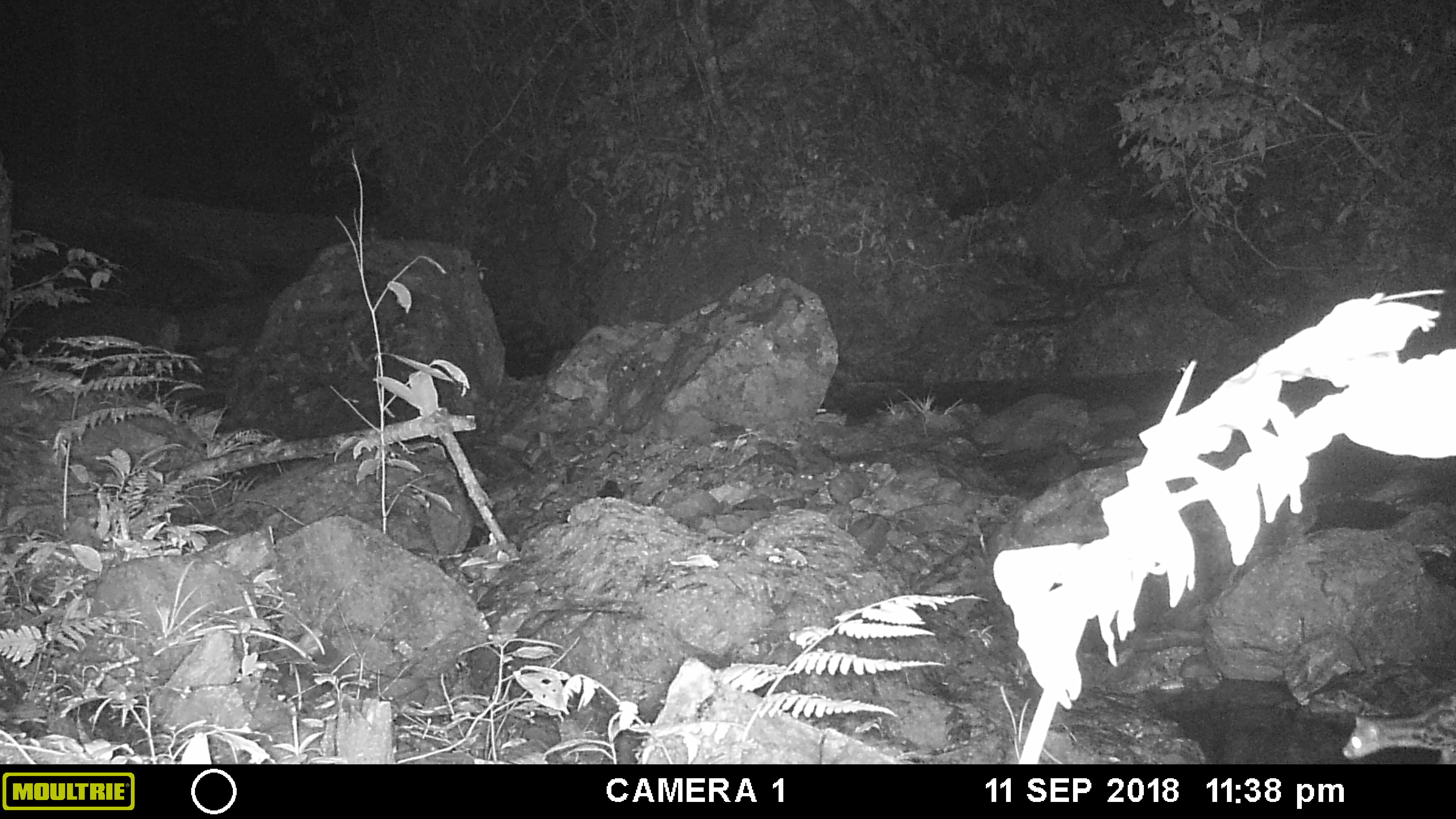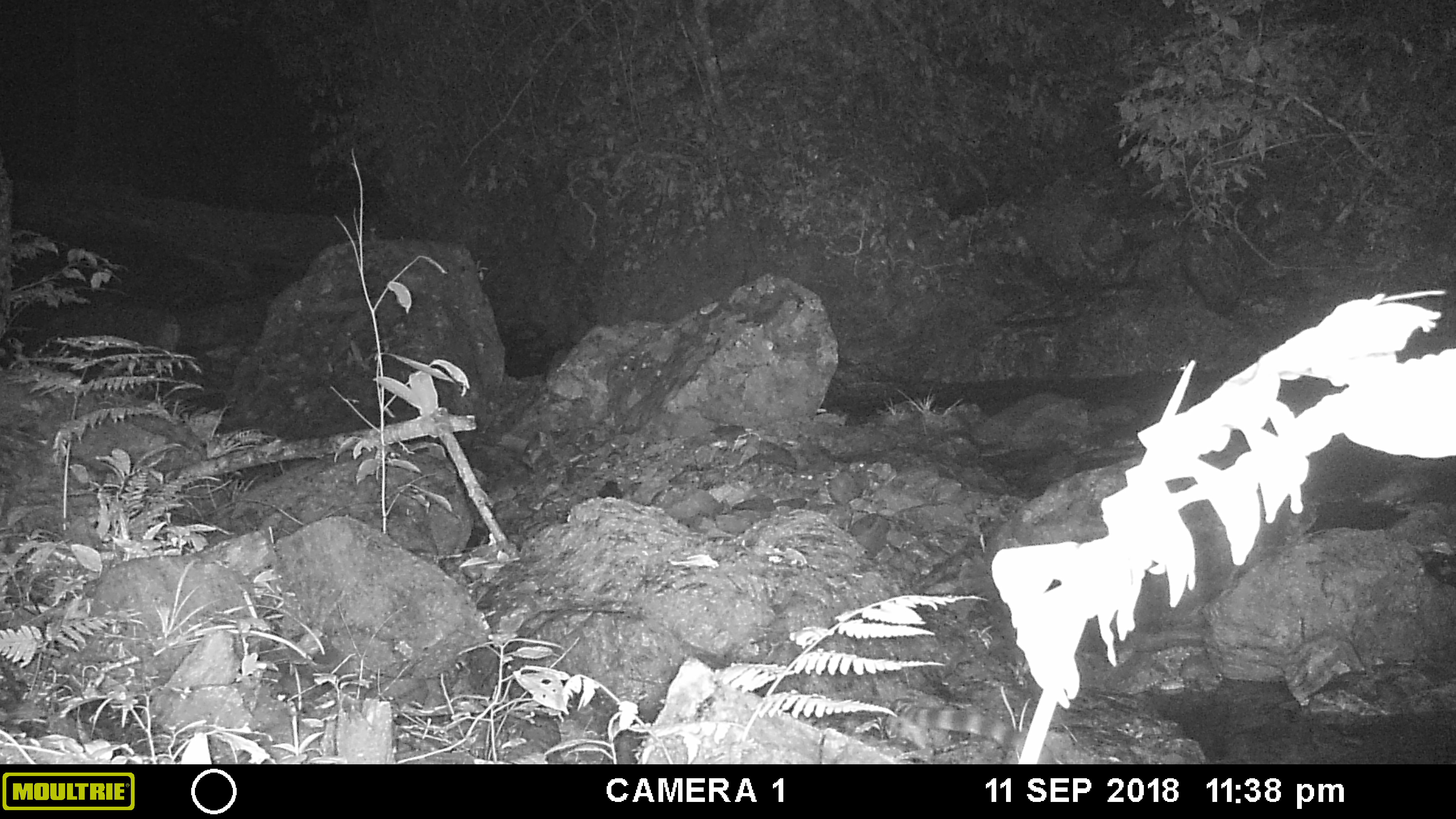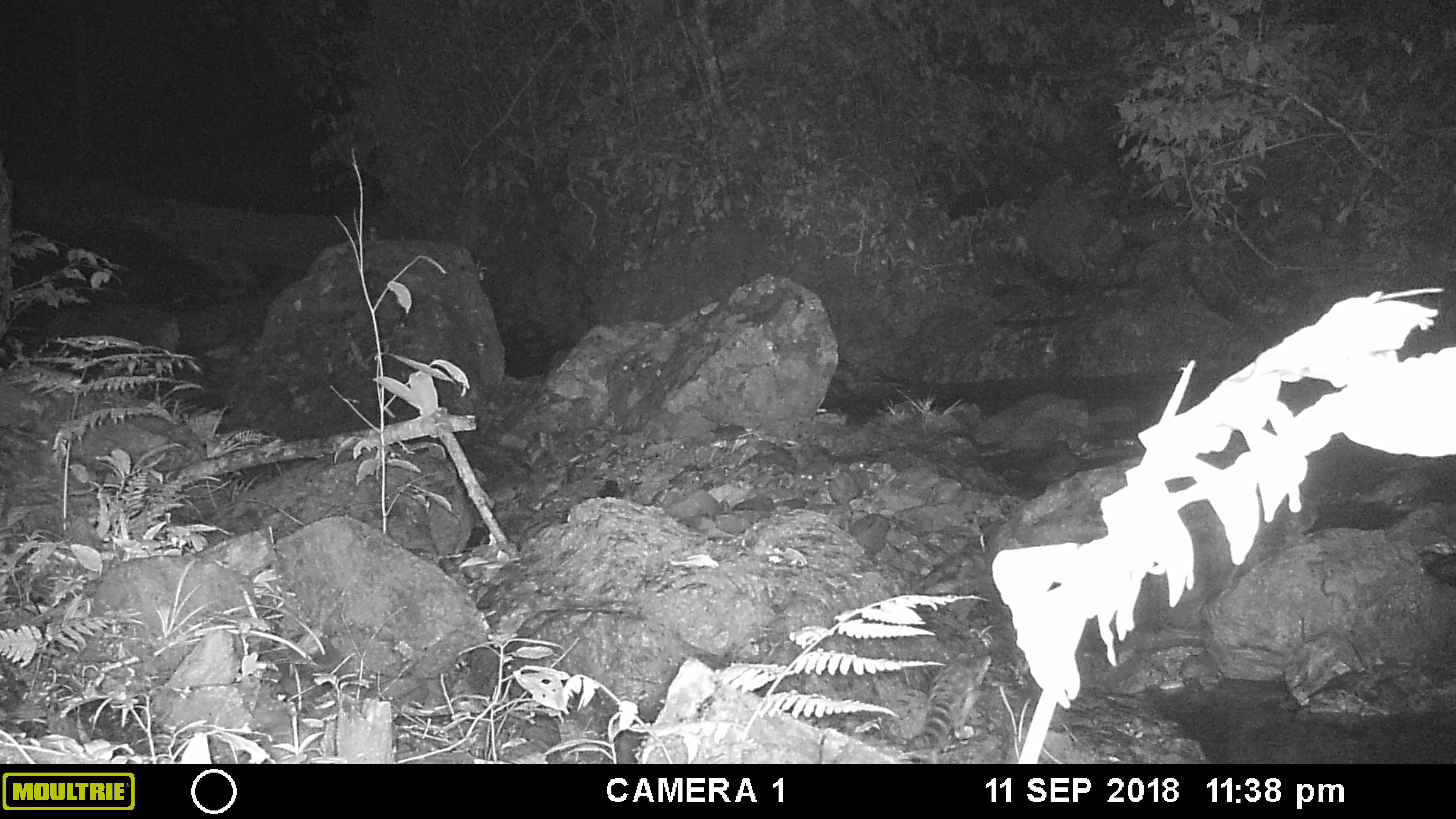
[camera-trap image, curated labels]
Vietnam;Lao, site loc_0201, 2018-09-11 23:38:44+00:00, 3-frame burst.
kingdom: Animalia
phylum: Chordata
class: Mammalia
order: Carnivora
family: Prionodontidae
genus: Prionodon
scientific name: Prionodon pardicolor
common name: spotted linsang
Spotted linsang (Prionodon pardicolor). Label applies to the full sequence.